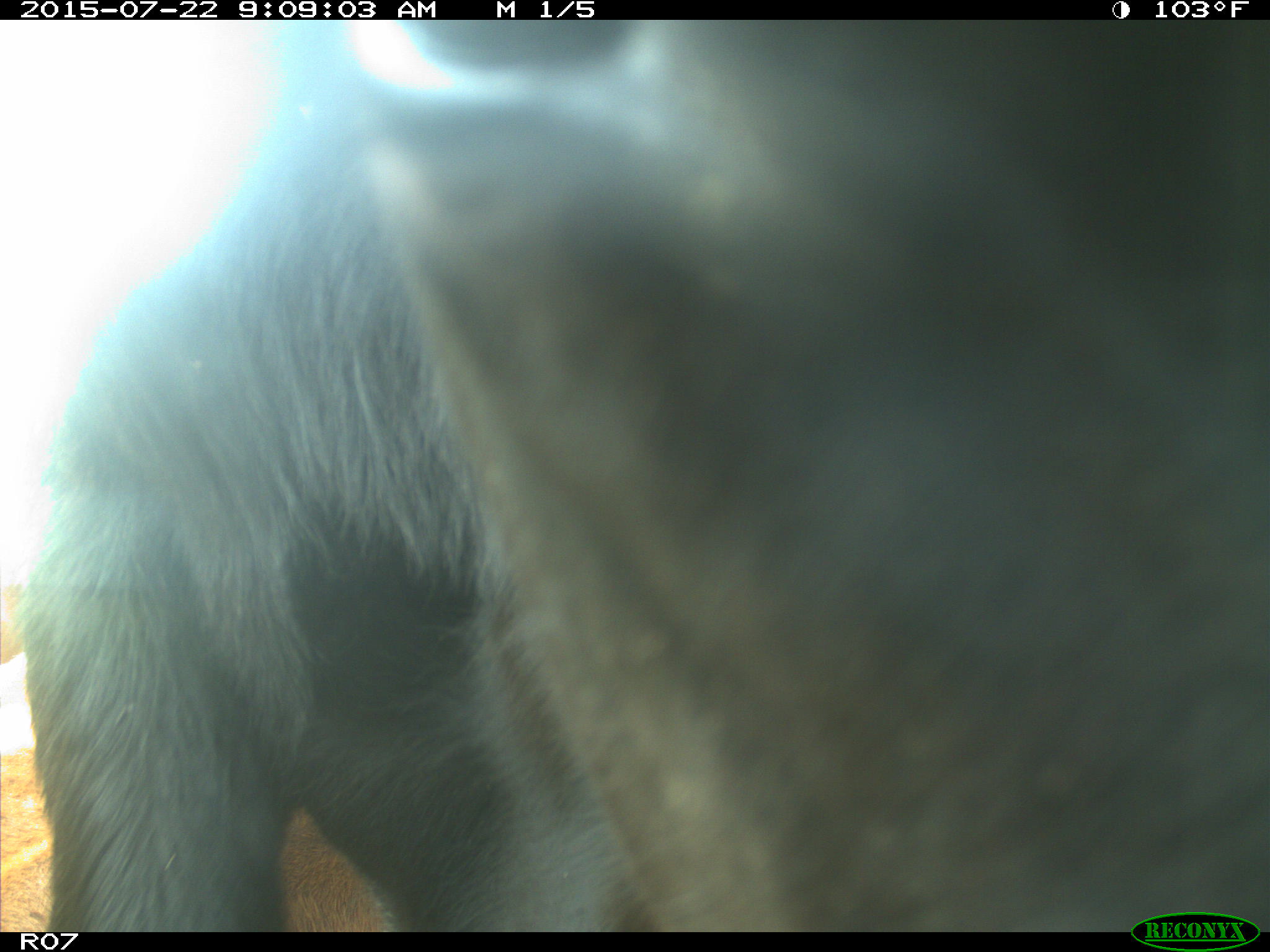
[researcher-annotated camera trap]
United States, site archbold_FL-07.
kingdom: Animalia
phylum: Chordata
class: Mammalia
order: Artiodactyla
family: Suidae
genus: Sus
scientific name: Sus scrofa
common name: wild boar